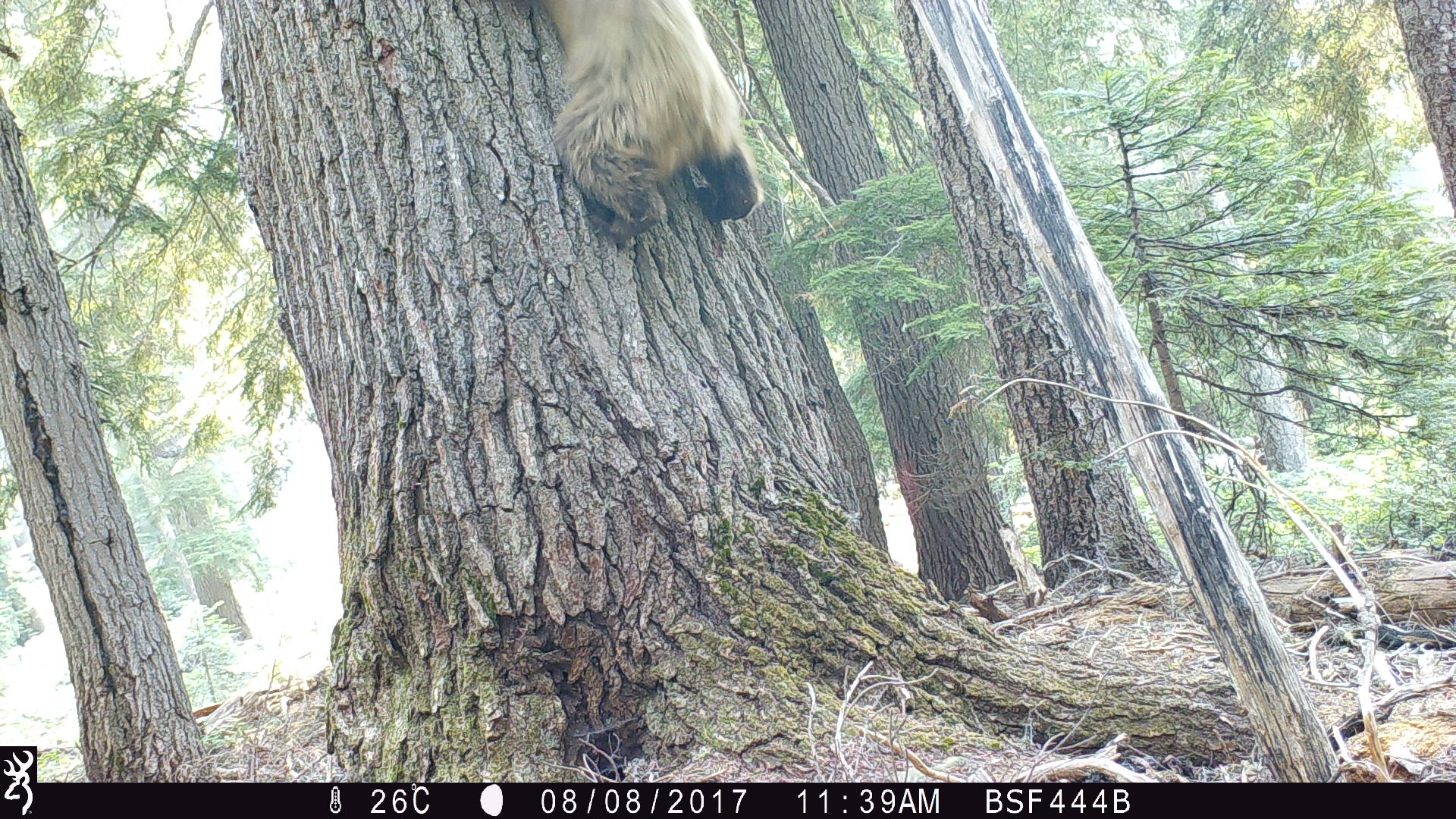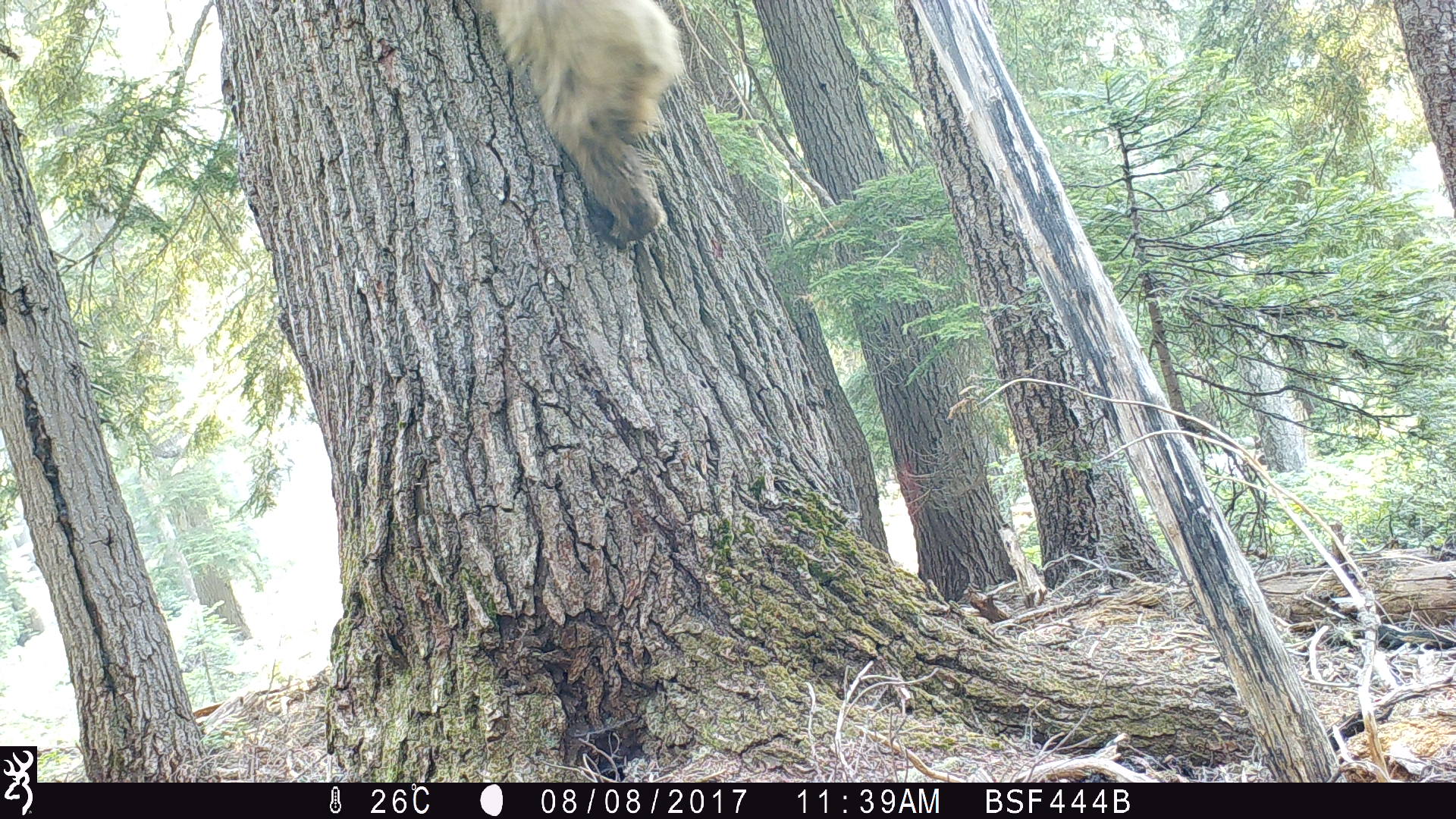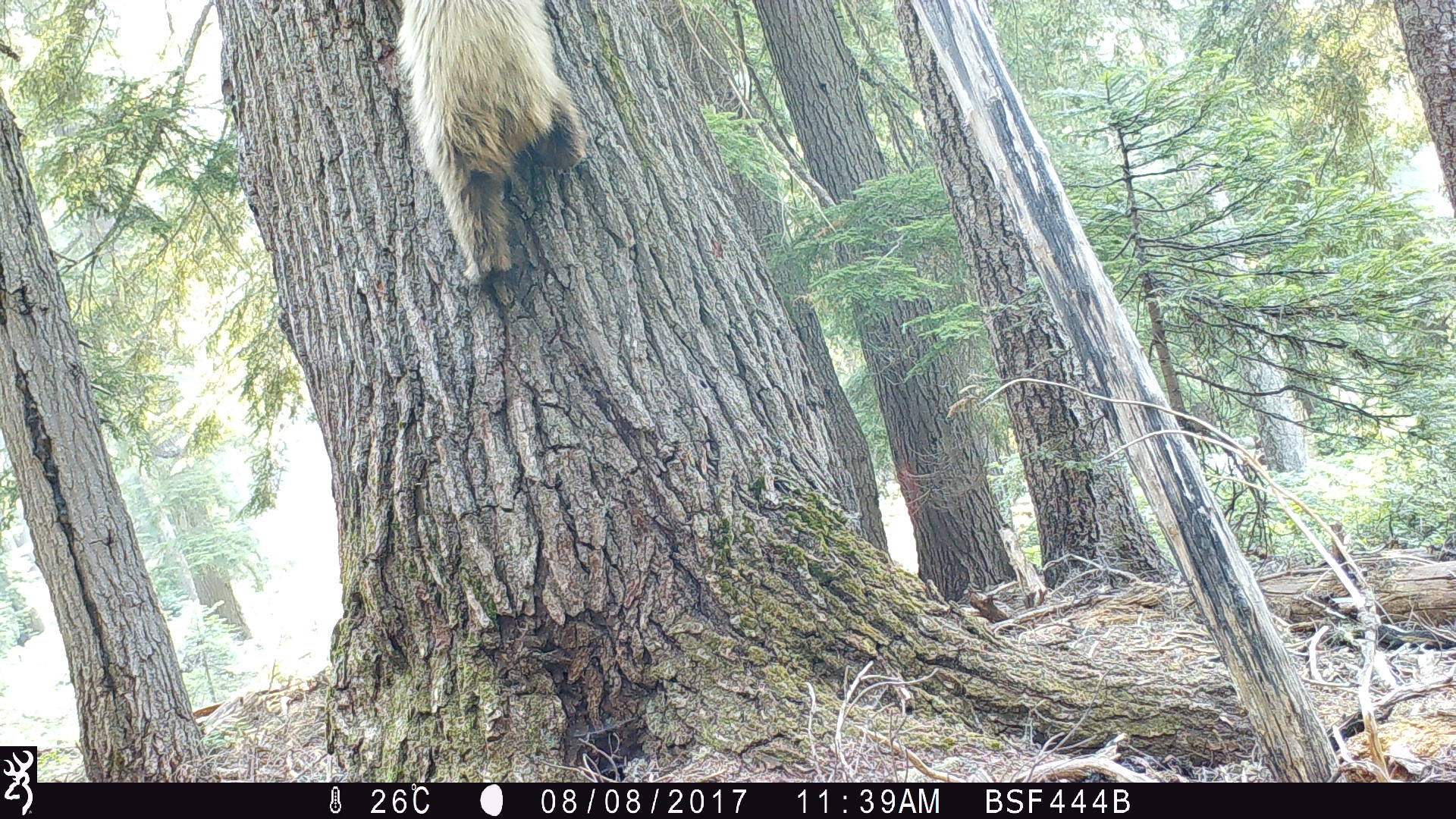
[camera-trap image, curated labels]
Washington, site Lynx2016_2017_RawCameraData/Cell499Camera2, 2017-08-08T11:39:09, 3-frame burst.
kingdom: Animalia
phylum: Chordata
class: Mammalia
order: Carnivora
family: Ursidae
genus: Ursus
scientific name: Ursus americanus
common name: american black bear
Ursus americanus (american black bear). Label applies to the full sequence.